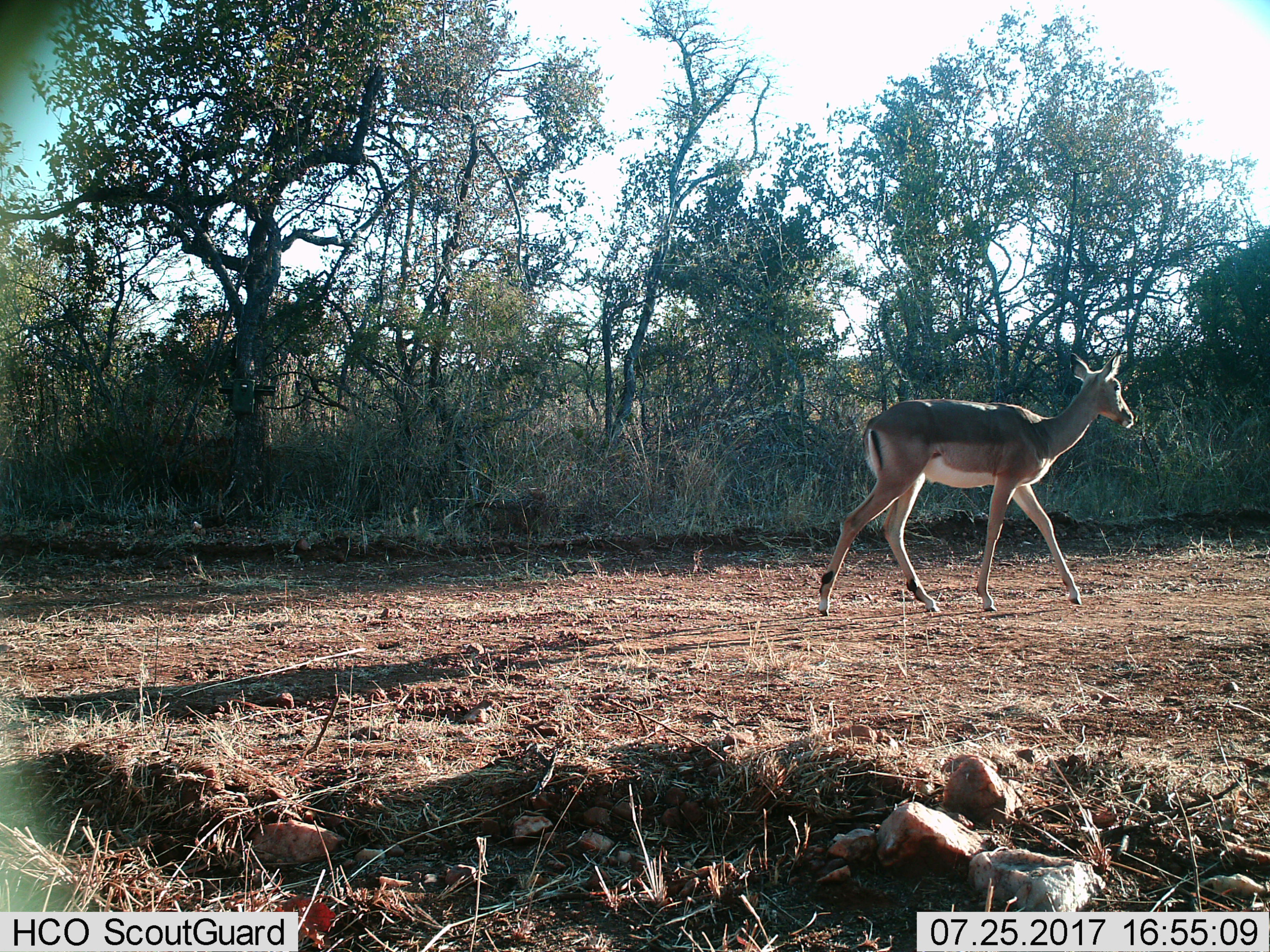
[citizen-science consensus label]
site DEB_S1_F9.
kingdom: Animalia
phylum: Chordata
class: Mammalia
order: Artiodactyla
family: Bovidae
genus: Aepyceros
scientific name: Aepyceros melampus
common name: impala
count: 1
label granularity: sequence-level